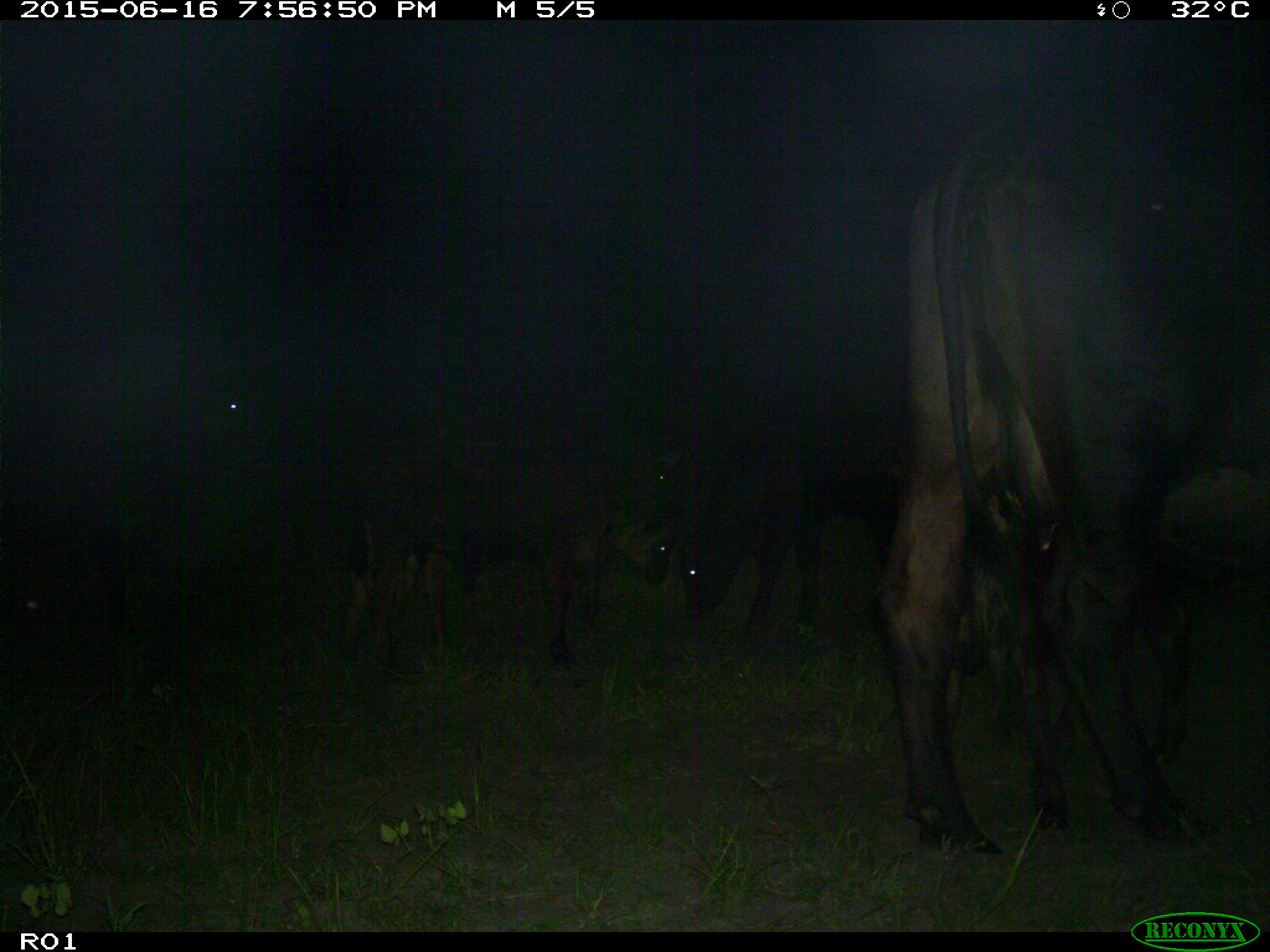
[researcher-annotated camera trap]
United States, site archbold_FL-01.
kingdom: Animalia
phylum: Chordata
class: Mammalia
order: Artiodactyla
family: Bovidae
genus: Bos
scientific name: Bos taurus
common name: domestic cow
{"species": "Bos taurus (domestic cow)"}